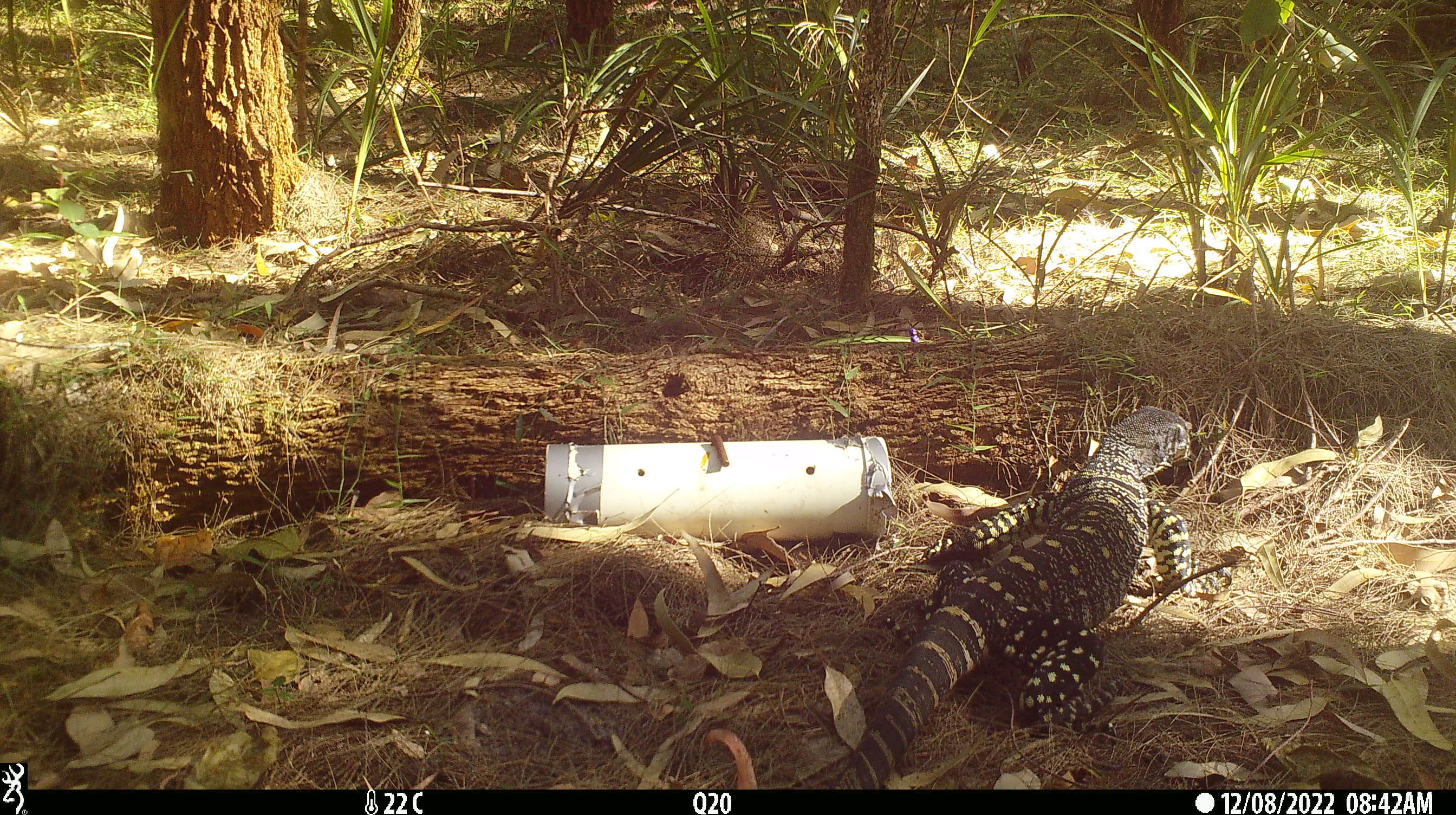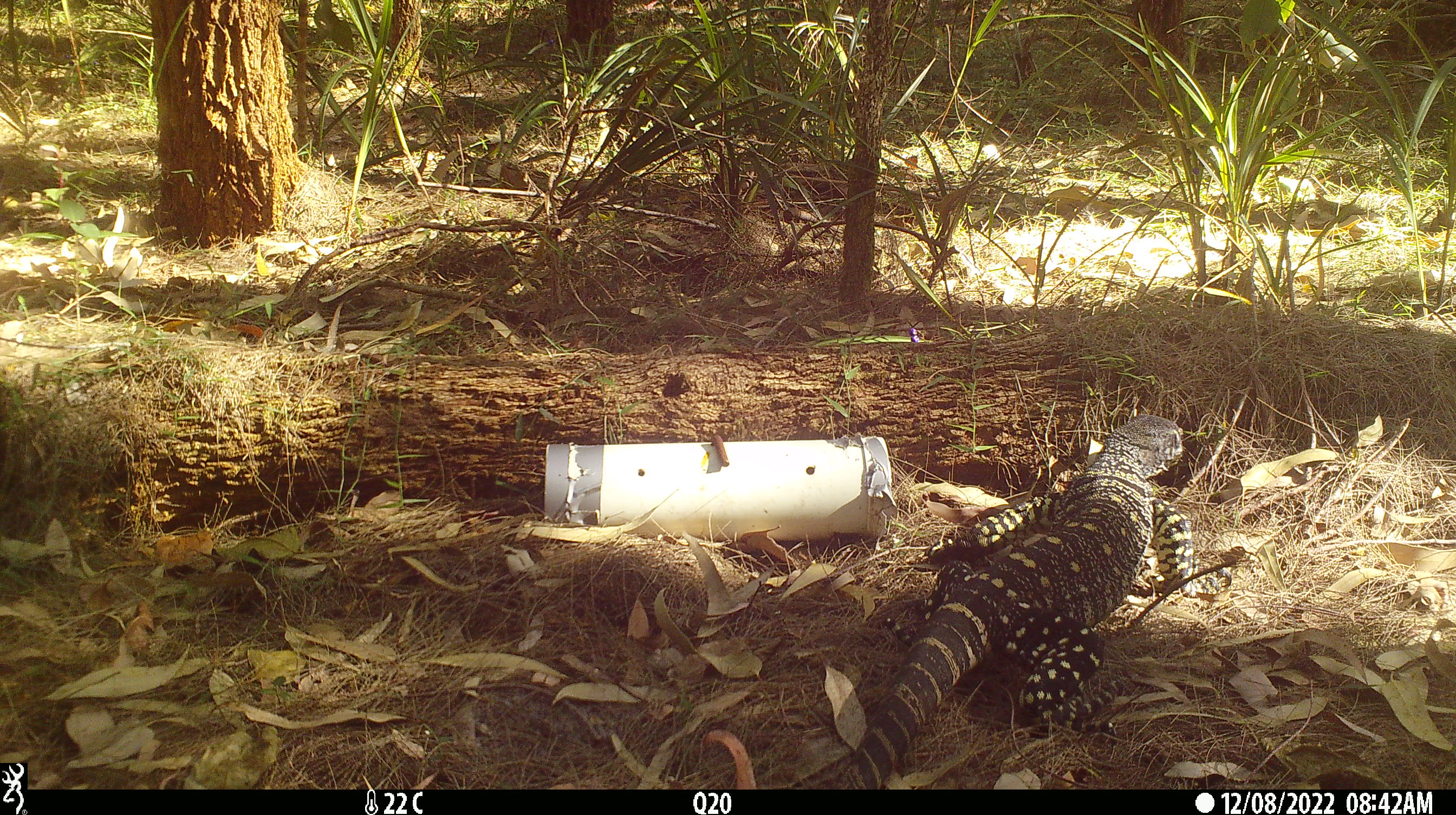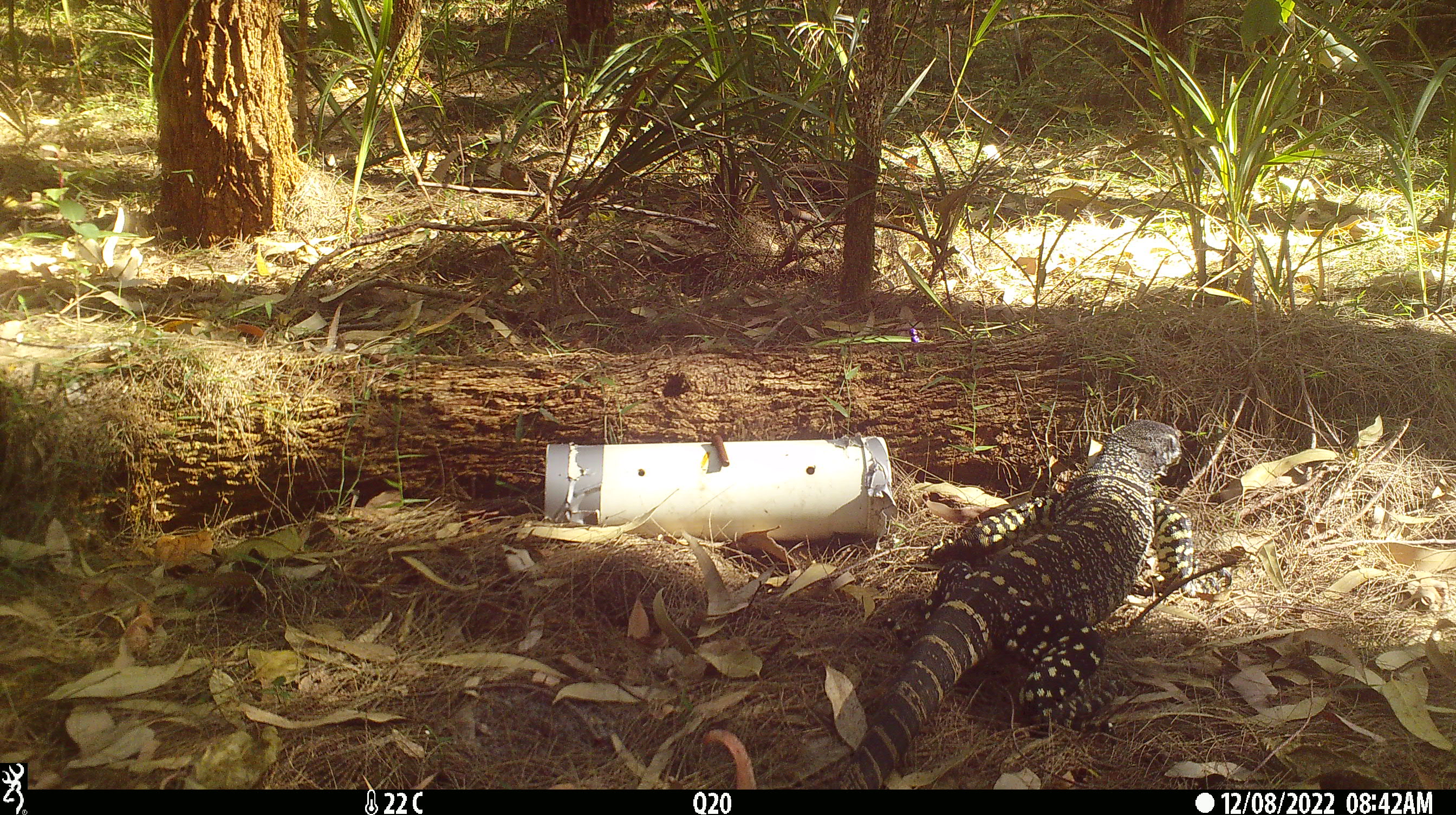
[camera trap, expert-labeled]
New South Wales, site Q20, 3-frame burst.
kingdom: Animalia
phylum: Chordata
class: Reptilia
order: Squamata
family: Varanidae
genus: Varanus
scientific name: Varanus varius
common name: lace monitor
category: goanna